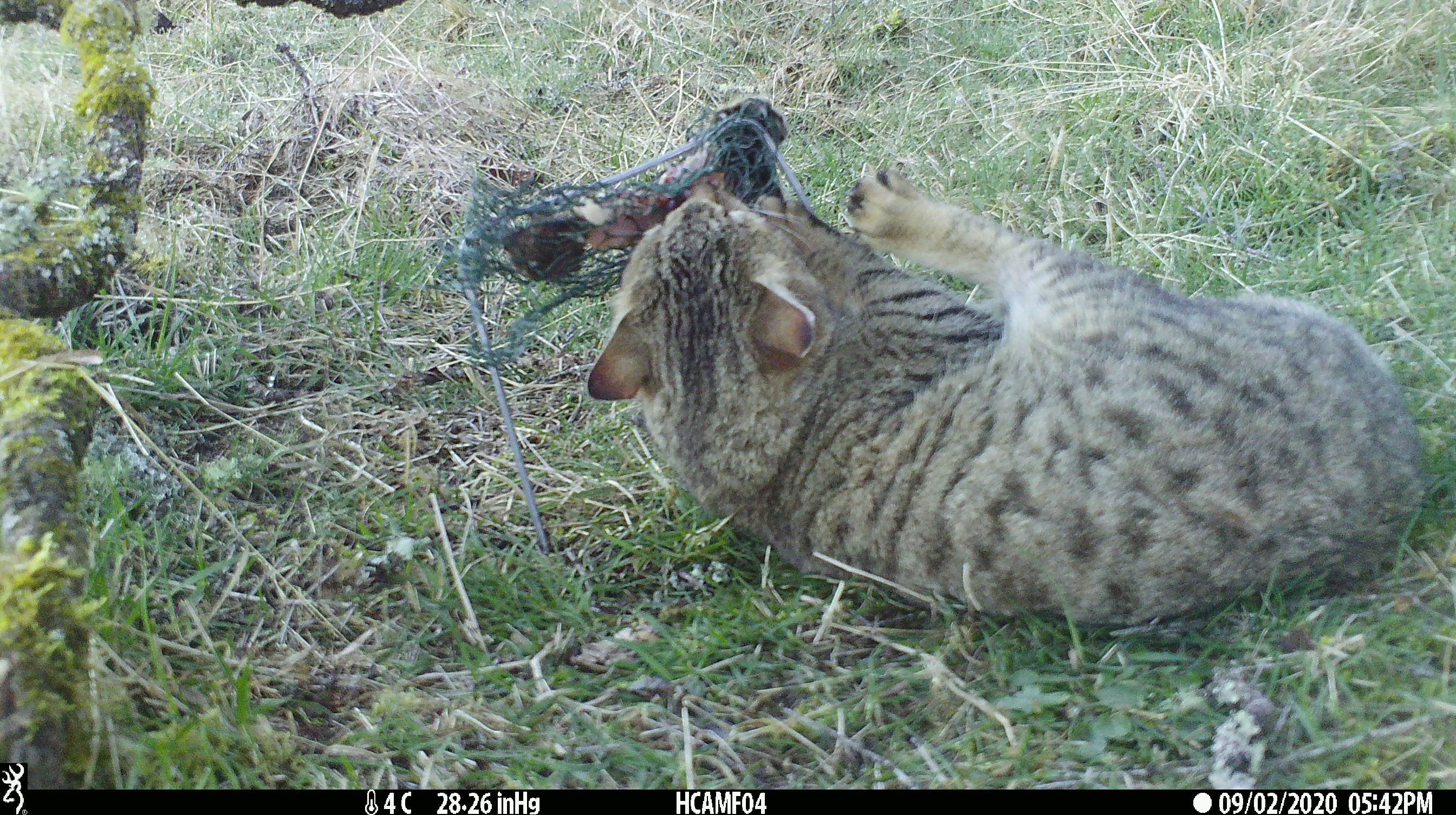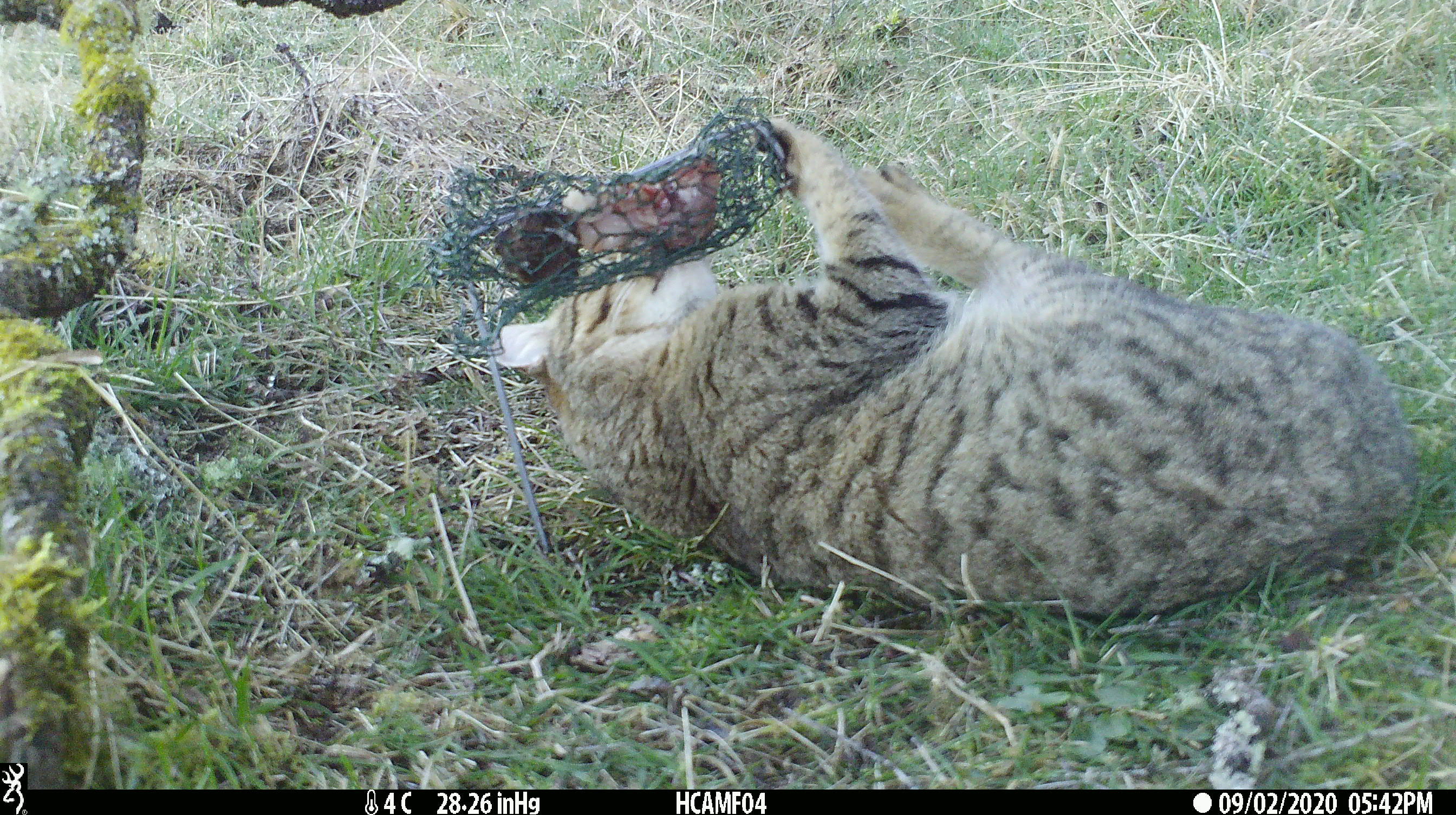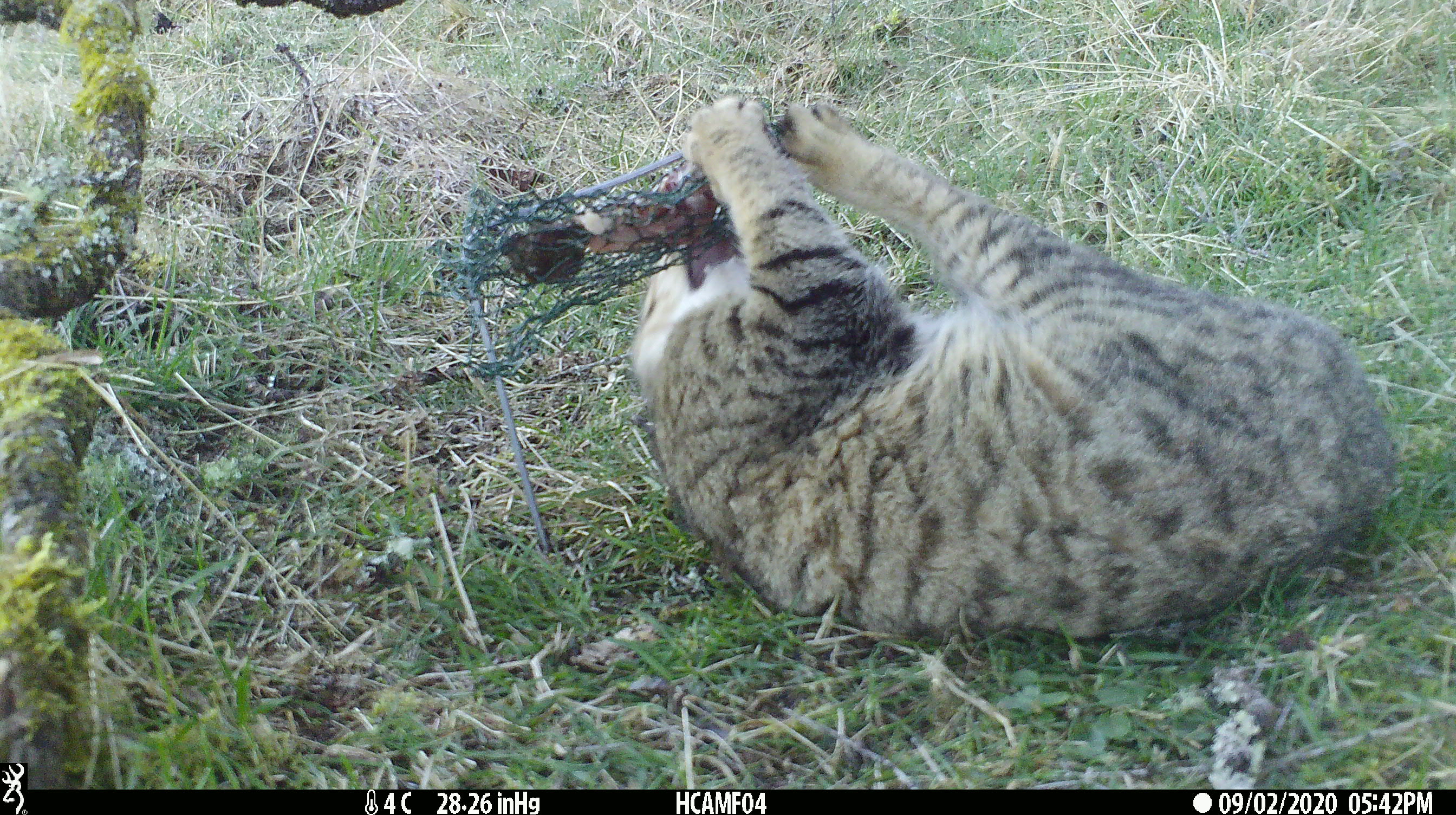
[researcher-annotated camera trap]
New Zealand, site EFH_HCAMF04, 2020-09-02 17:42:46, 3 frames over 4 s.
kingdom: Animalia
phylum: Chordata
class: Mammalia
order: Carnivora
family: Felidae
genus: Felis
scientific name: Felis catus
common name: domestic cat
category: cat